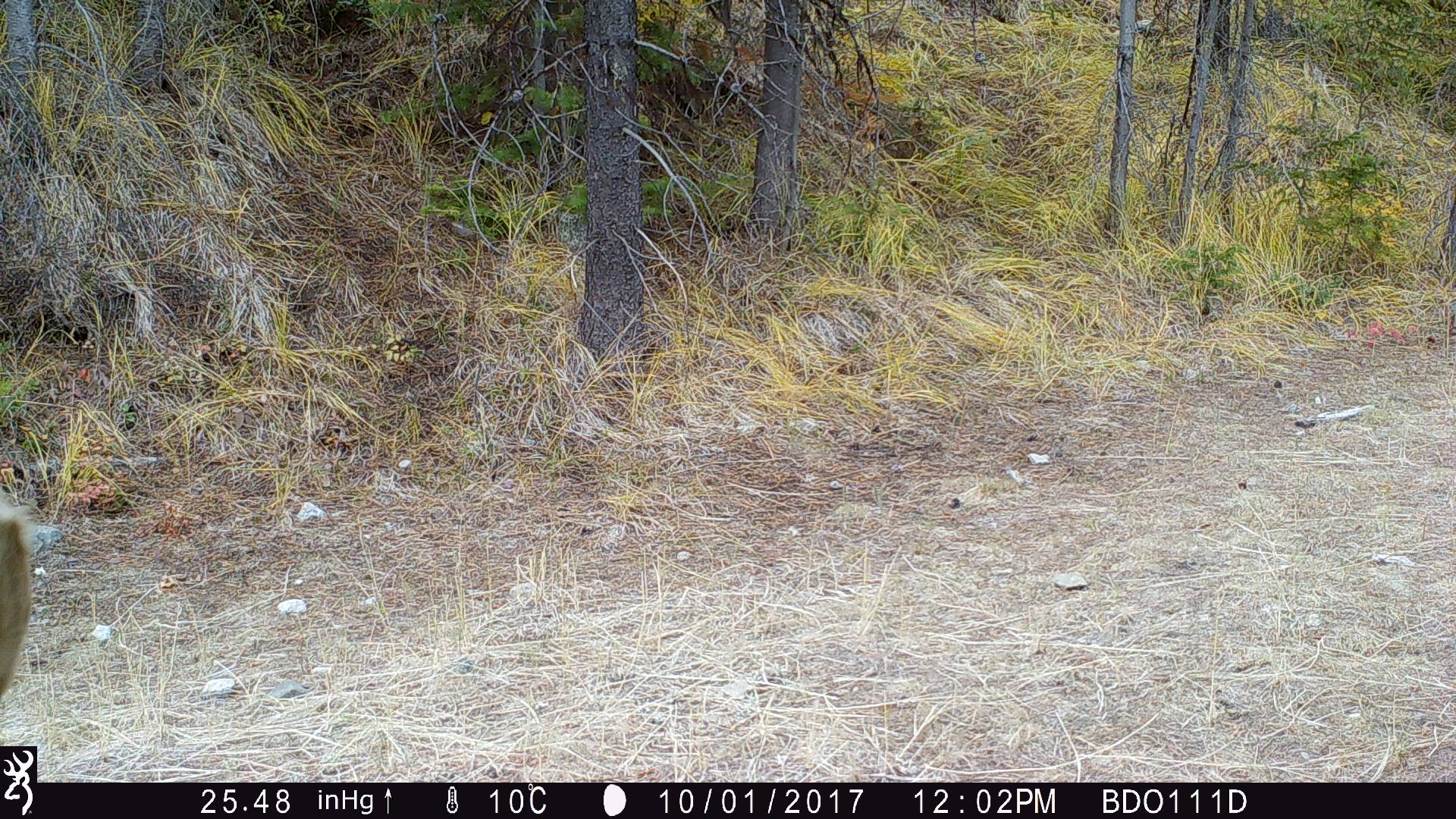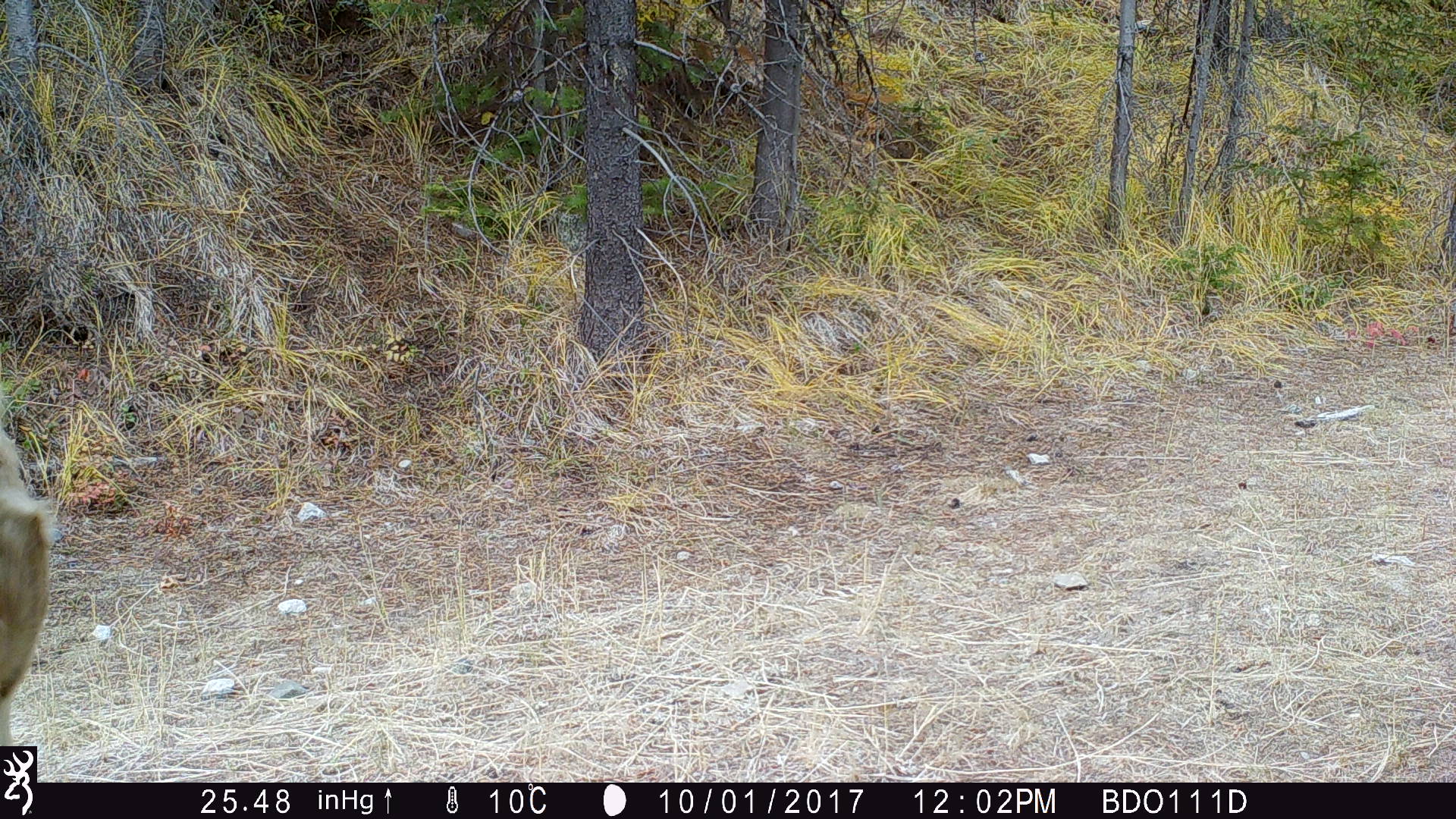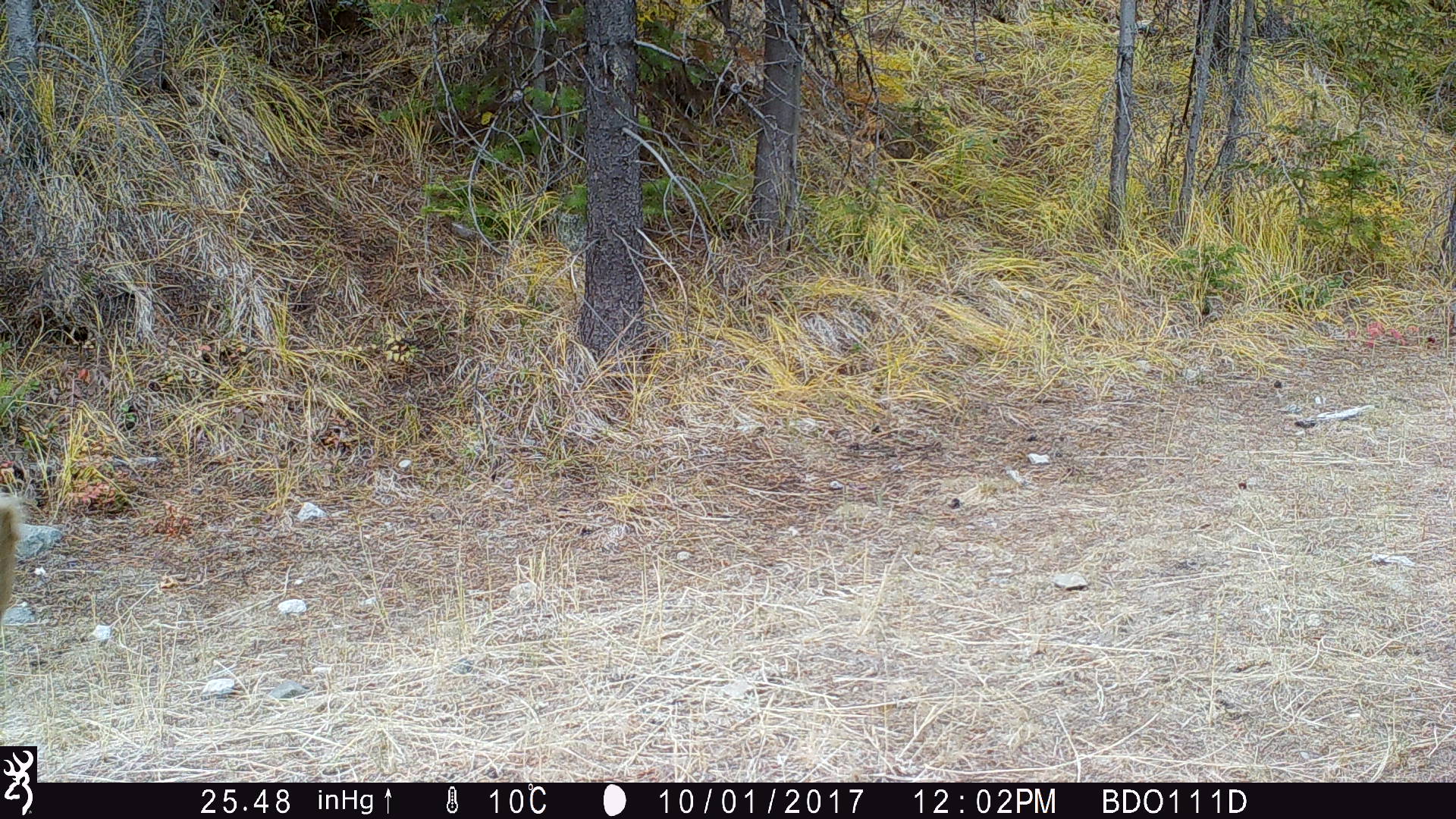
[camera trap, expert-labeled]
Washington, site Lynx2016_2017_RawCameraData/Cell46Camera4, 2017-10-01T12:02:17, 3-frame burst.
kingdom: Animalia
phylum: Chordata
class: Mammalia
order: Artiodactyla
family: Bovidae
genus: Bos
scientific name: Bos taurus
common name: domestic cattle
Domestic cattle (Bos taurus). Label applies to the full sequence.